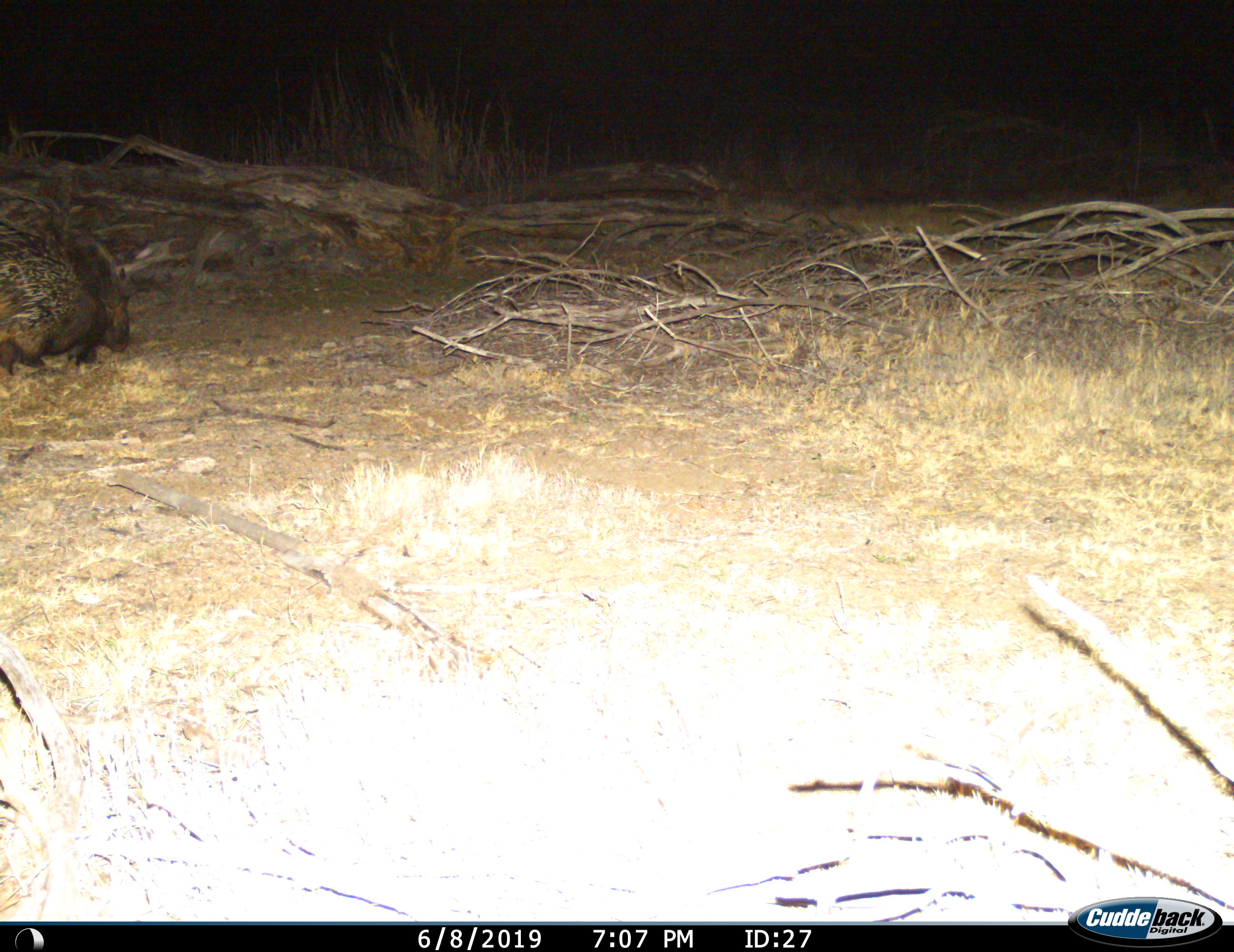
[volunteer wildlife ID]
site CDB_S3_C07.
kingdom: Animalia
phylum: Chordata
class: Mammalia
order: Rodentia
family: Hystricidae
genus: Hystrix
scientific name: Hystrix cristata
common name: crested porcupine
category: porcupine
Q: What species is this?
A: Porcupine (crested porcupine) (Hystrix cristata).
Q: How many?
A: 1.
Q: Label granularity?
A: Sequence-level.